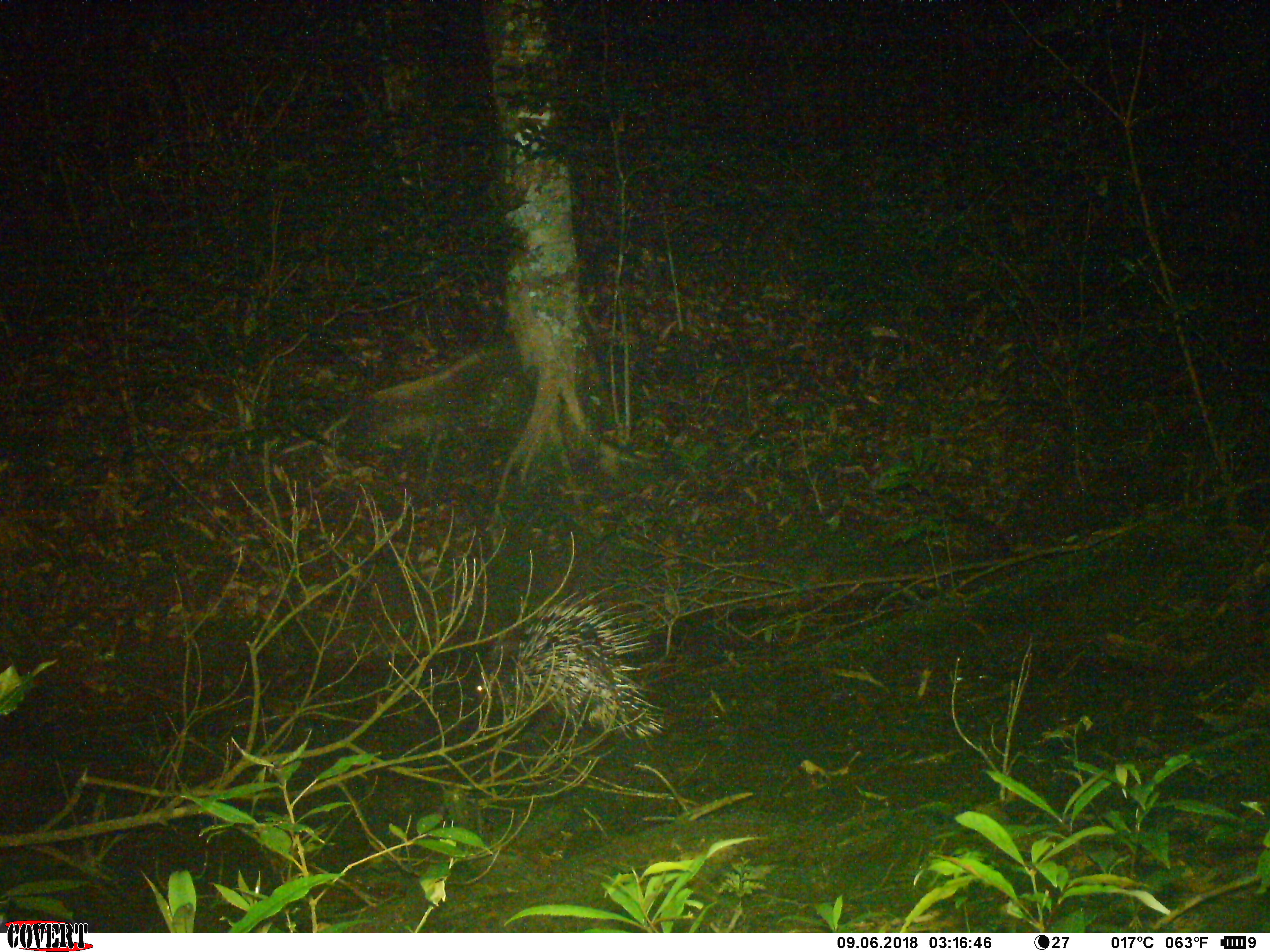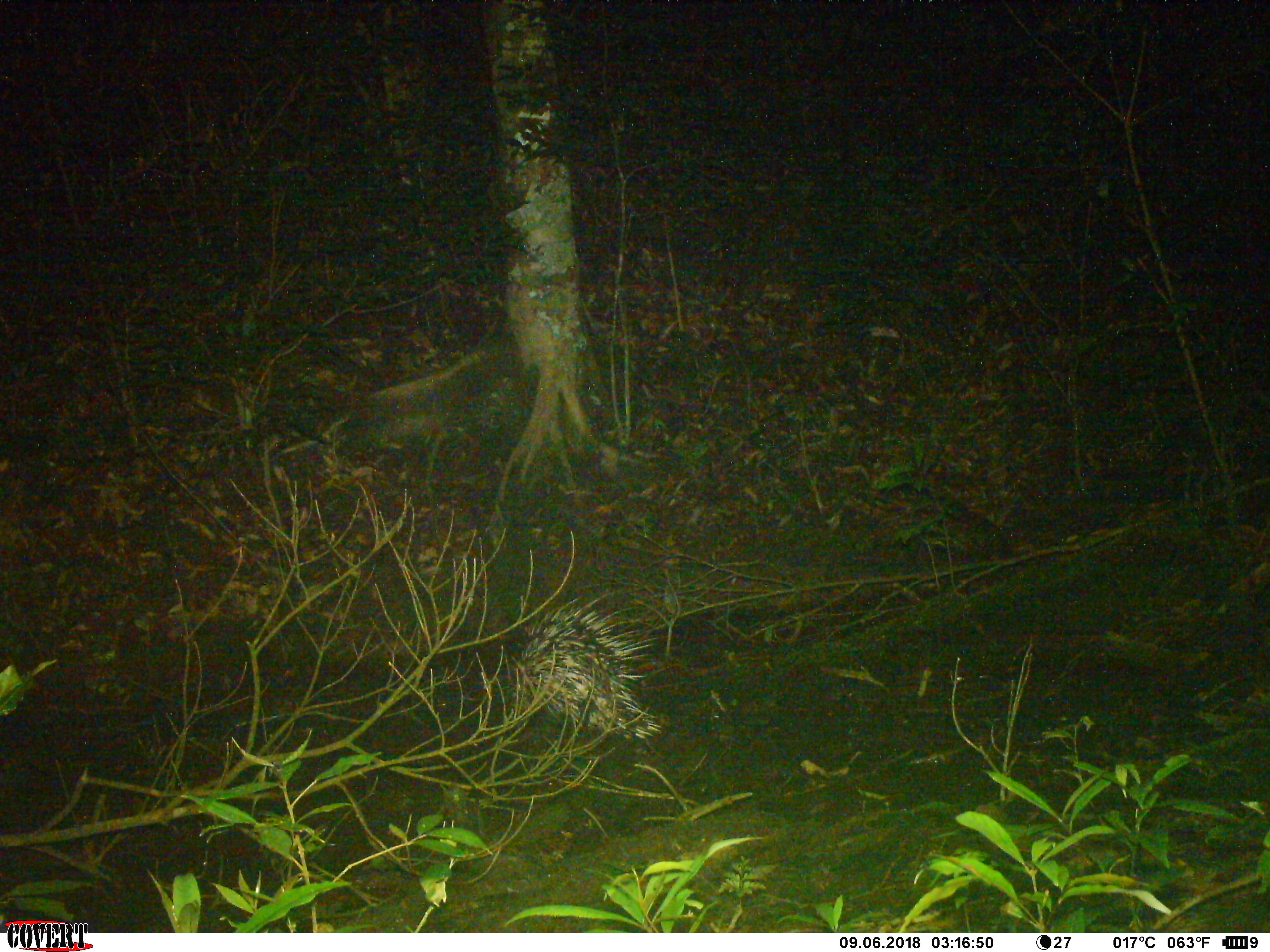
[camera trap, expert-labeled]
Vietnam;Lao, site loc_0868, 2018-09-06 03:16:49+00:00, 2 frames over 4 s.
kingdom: Animalia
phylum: Chordata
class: Mammalia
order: Rodentia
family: Hystricidae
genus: Hystrix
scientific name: Hystrix brachyura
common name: malayan porcupine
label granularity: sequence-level